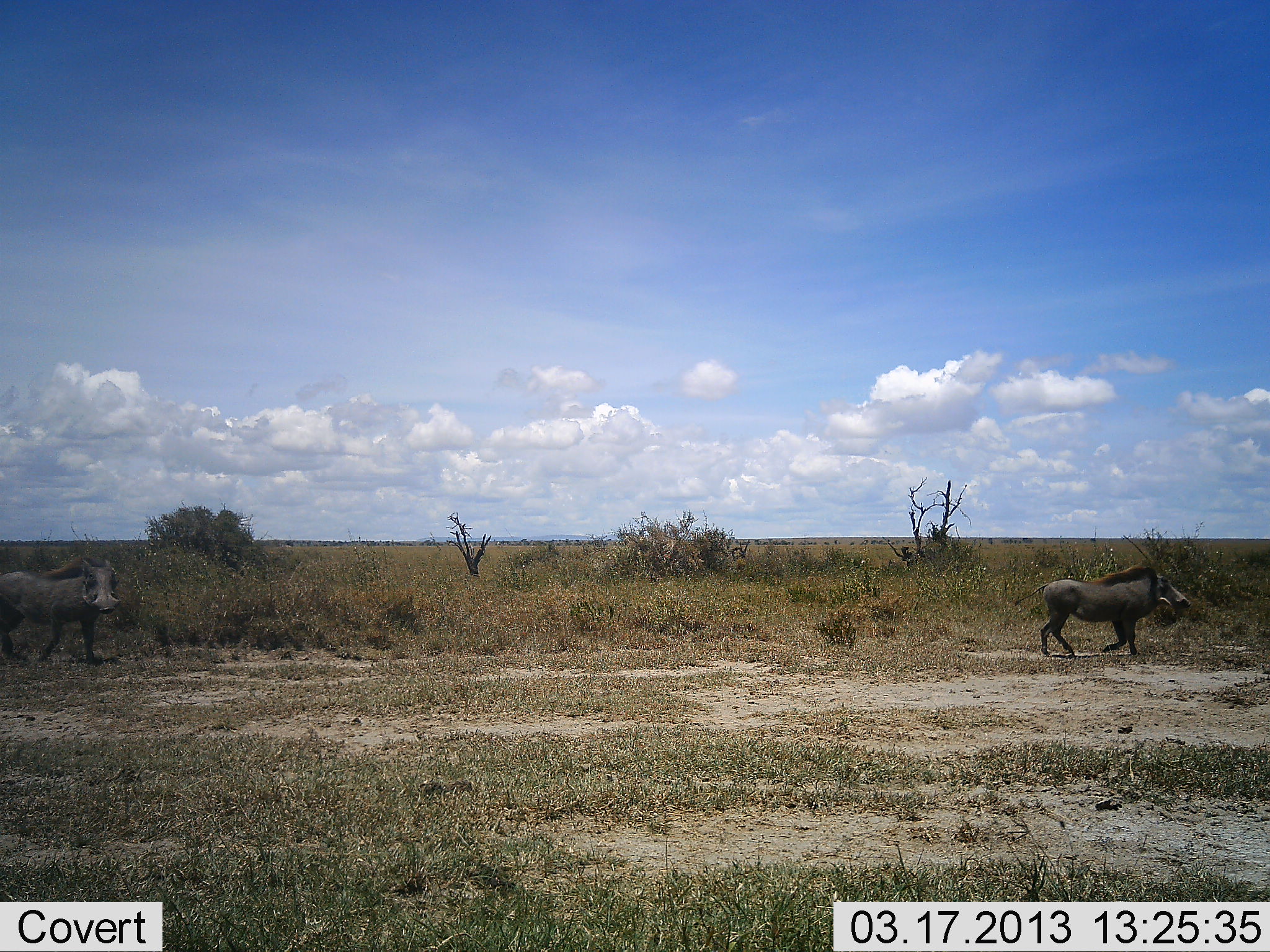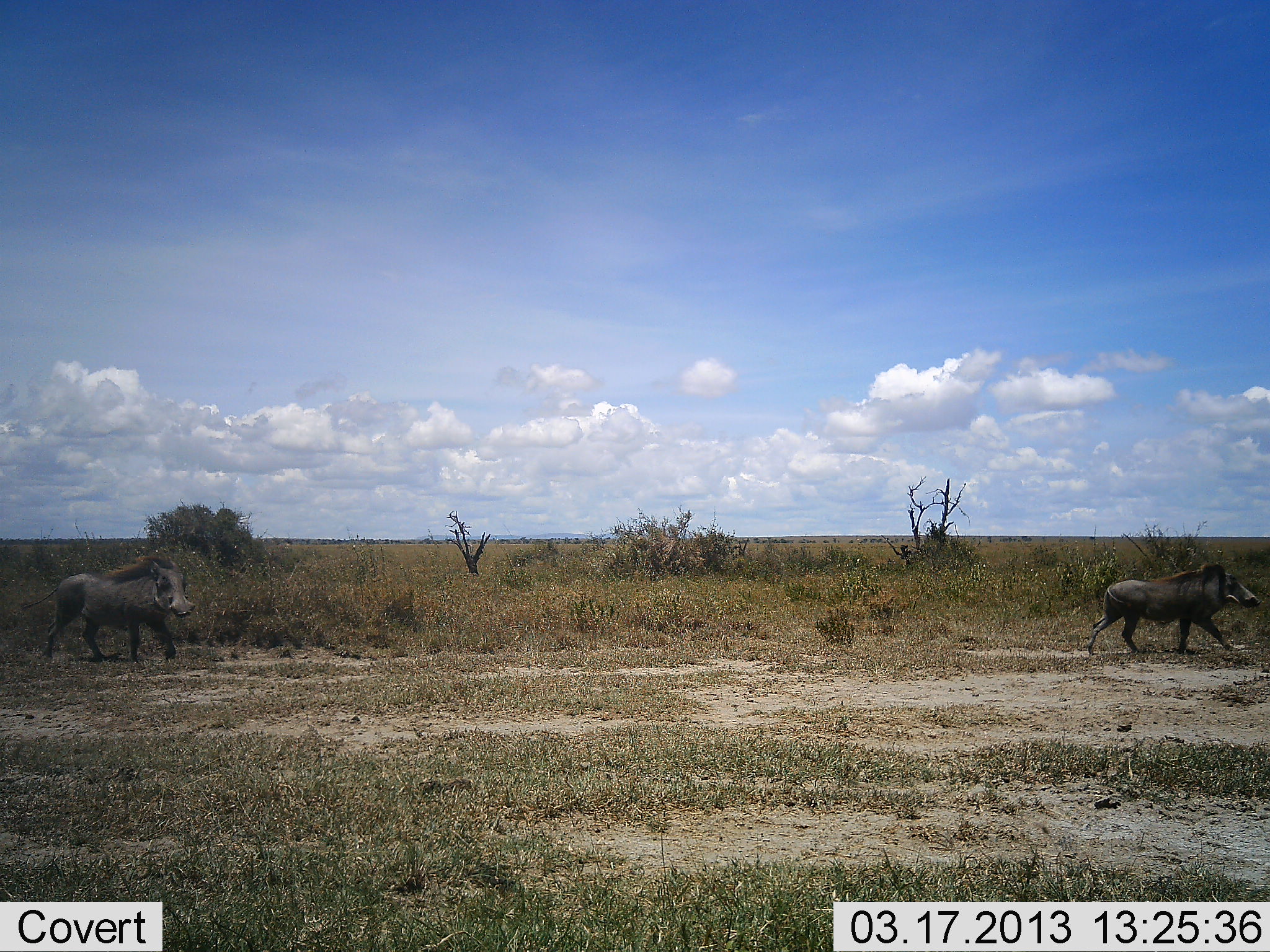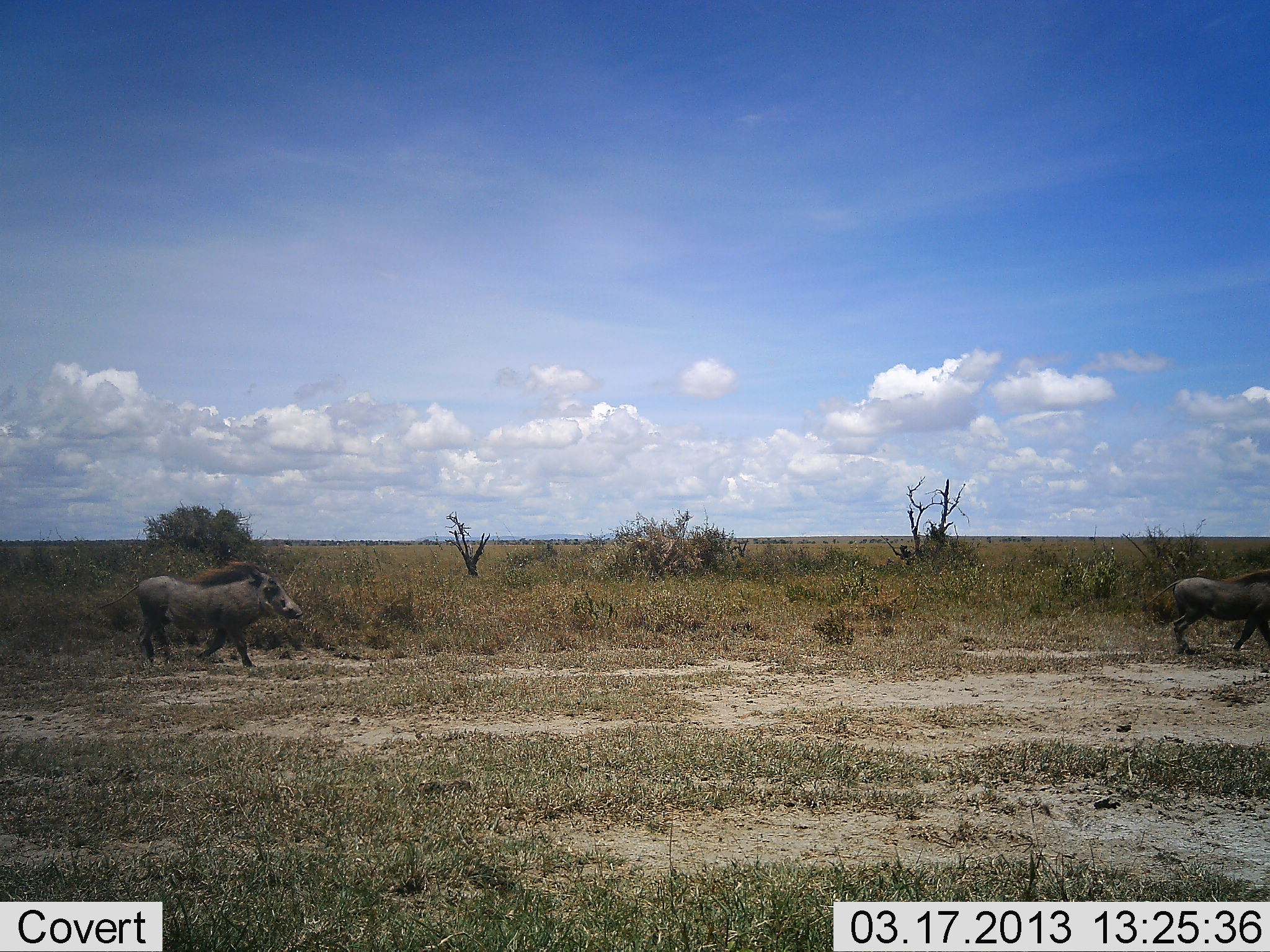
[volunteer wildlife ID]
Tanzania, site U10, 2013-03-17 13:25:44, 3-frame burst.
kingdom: Animalia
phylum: Chordata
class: Mammalia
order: Artiodactyla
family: Suidae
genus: Phacochoerus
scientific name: Phacochoerus africanus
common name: warthog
Warthog (Phacochoerus africanus), count 2. Behavior (volunteer vote fractions): standing 3%, resting 0%, moving 100%, interacting 0%. Young present (vote fraction): 0%. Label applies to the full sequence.